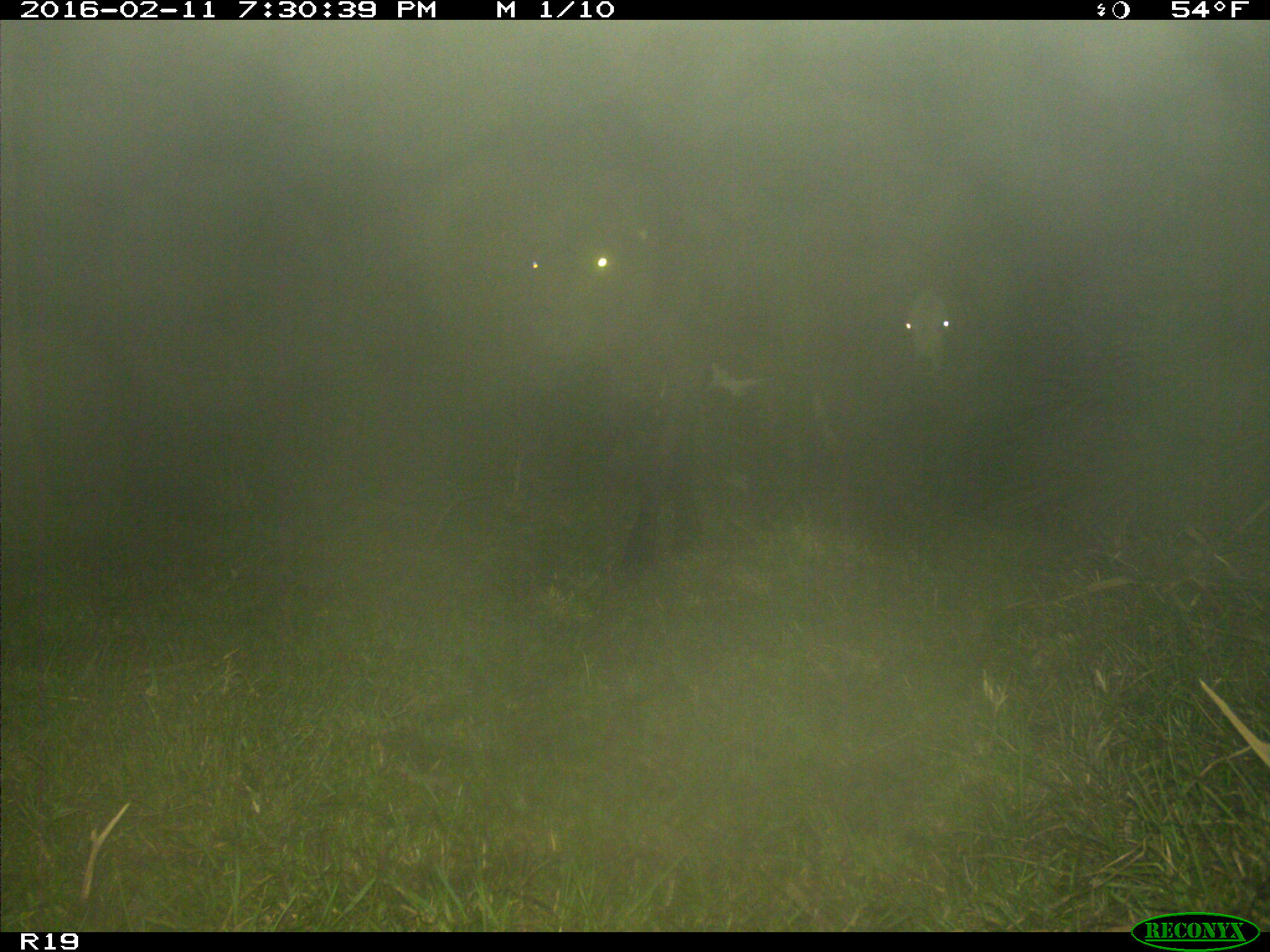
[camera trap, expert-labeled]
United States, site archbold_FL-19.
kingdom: Animalia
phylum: Chordata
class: Mammalia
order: Artiodactyla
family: Bovidae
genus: Bos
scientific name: Bos taurus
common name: domestic cow